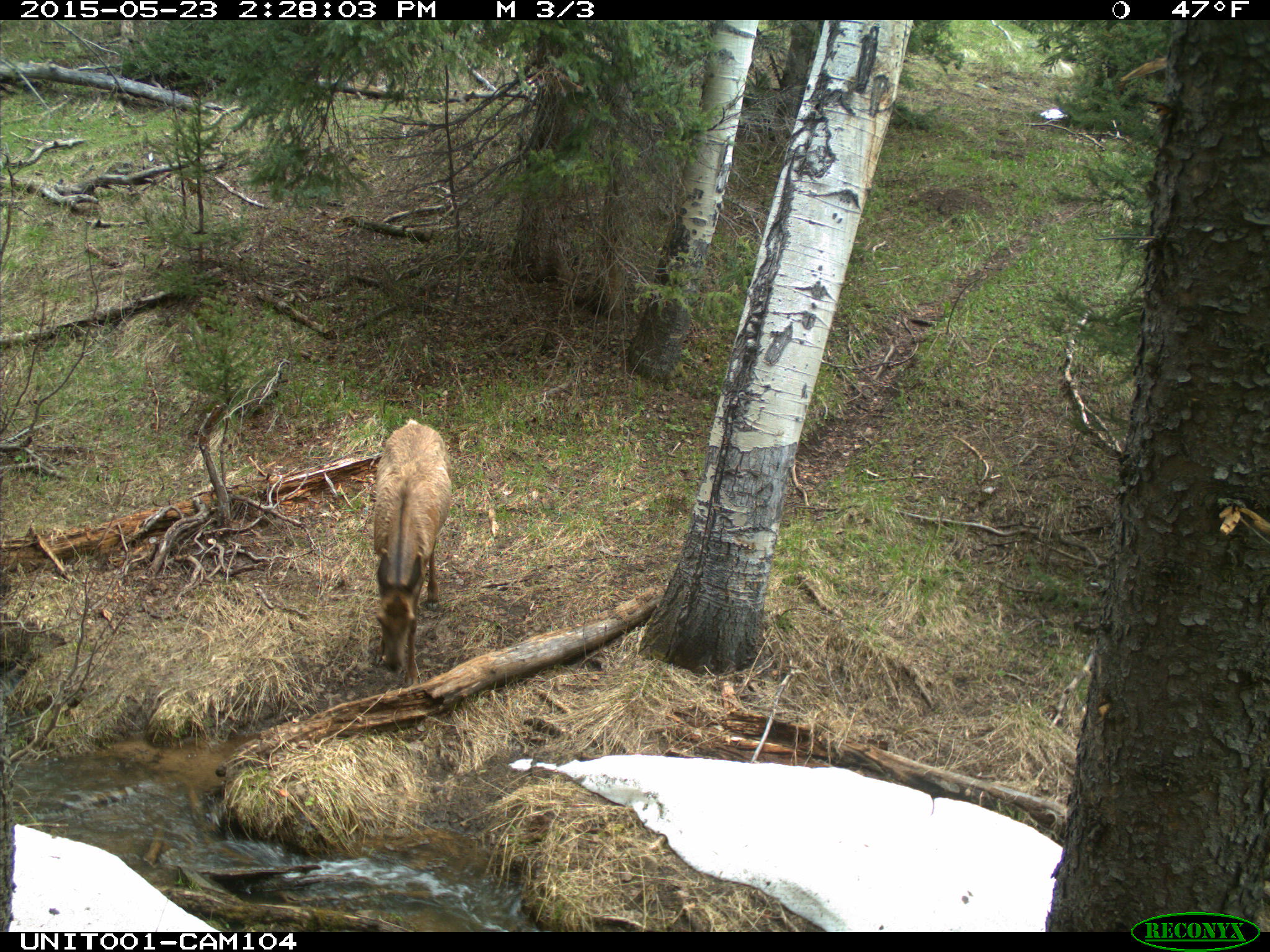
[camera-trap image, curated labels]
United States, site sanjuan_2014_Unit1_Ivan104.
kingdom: Animalia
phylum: Chordata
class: Mammalia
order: Artiodactyla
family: Cervidae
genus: Cervus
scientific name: Cervus elaphus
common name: red deer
Cervus elaphus (red deer).